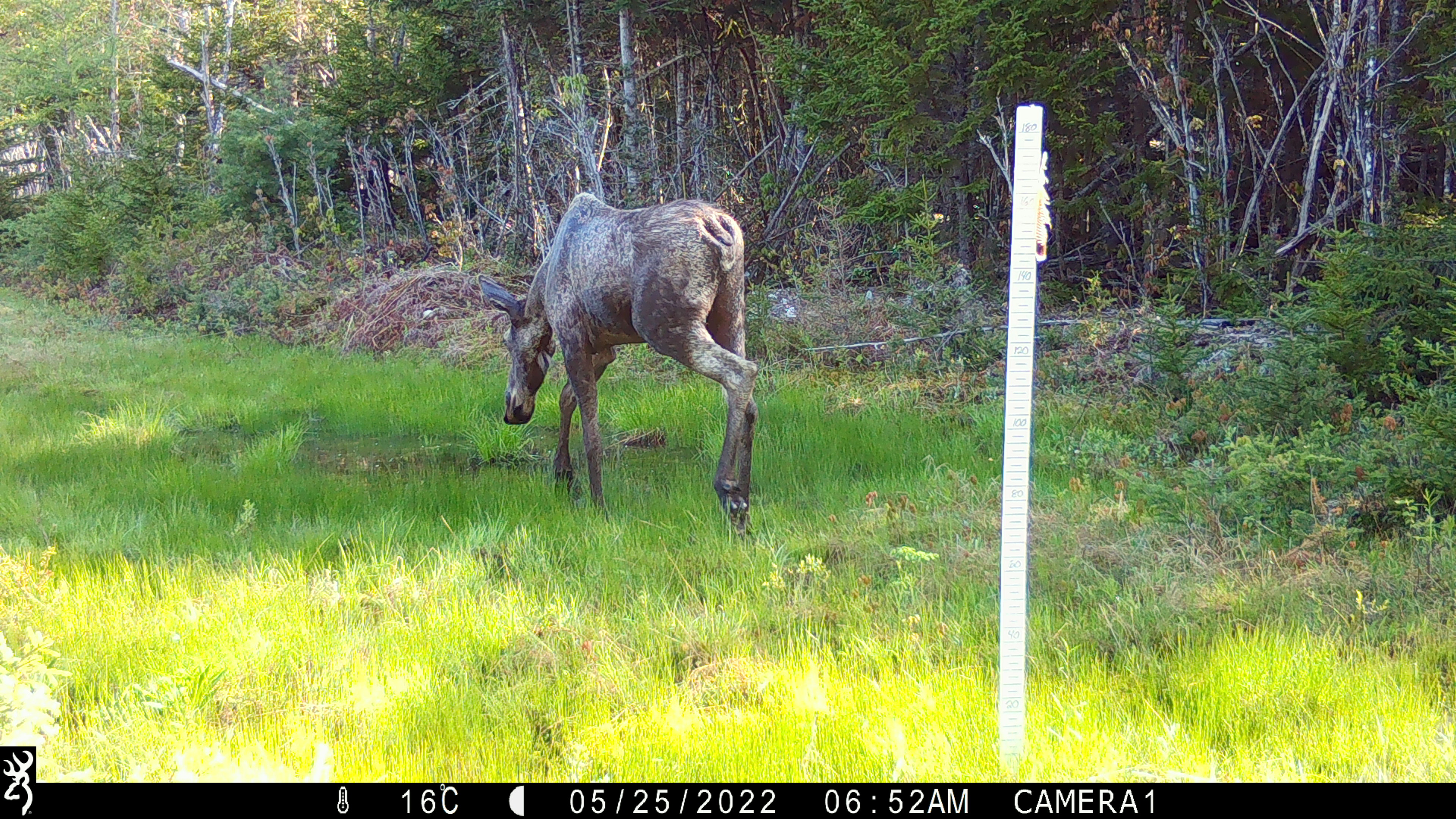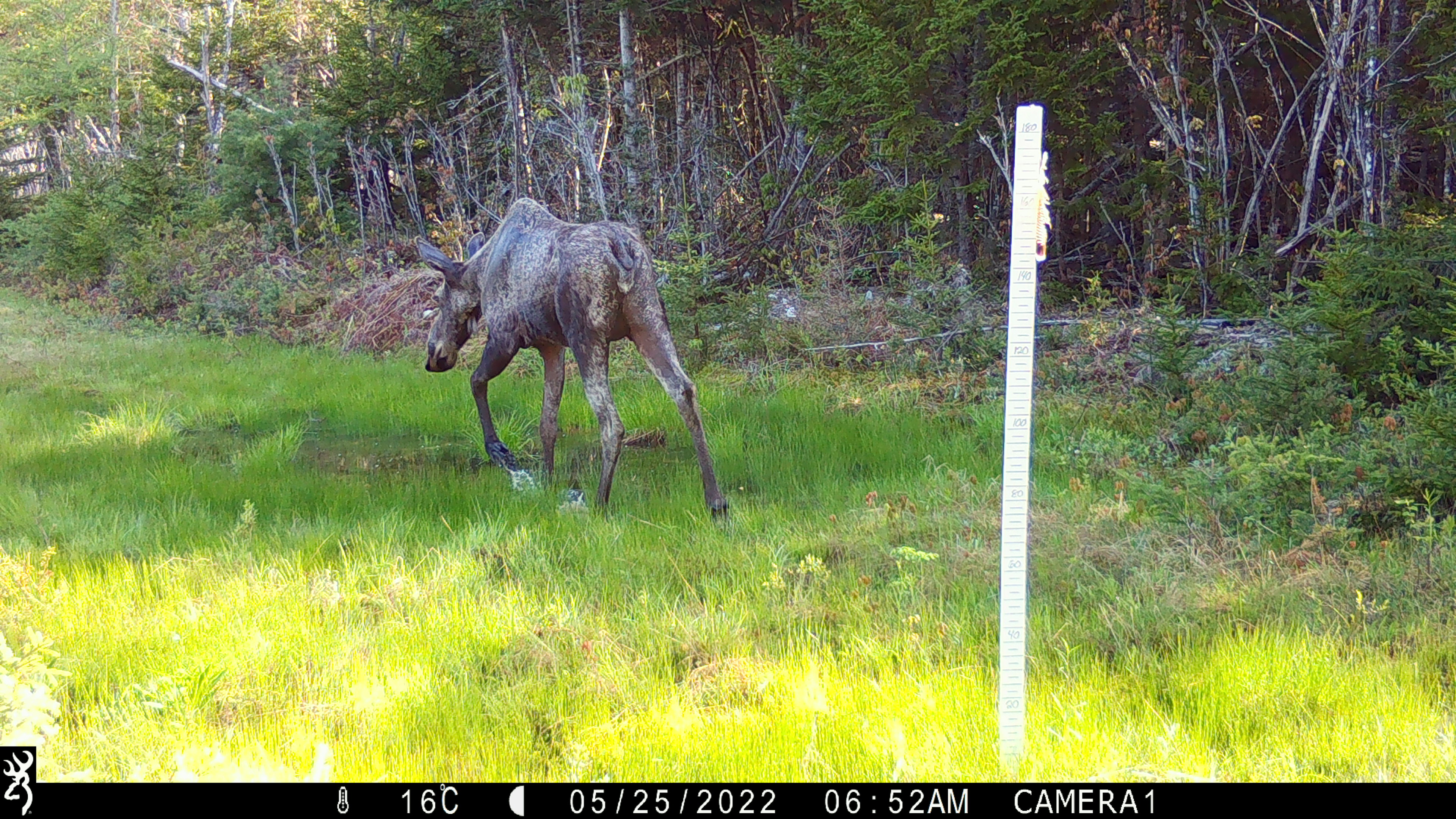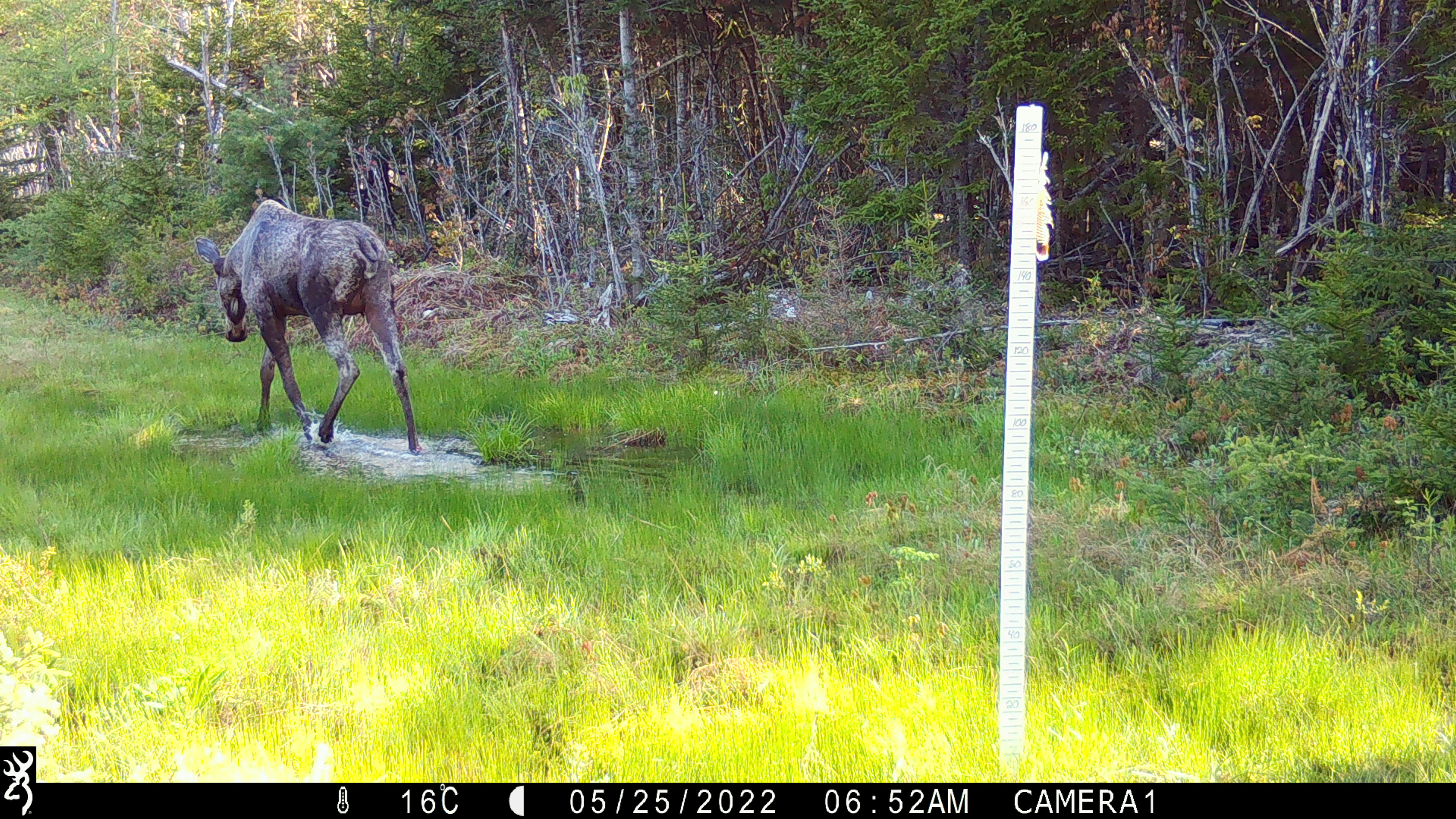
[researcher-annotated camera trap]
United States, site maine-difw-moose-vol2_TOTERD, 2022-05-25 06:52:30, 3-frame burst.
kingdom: Animalia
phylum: Chordata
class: Mammalia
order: Artiodactyla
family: Cervidae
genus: Alces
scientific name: Alces alces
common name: moose